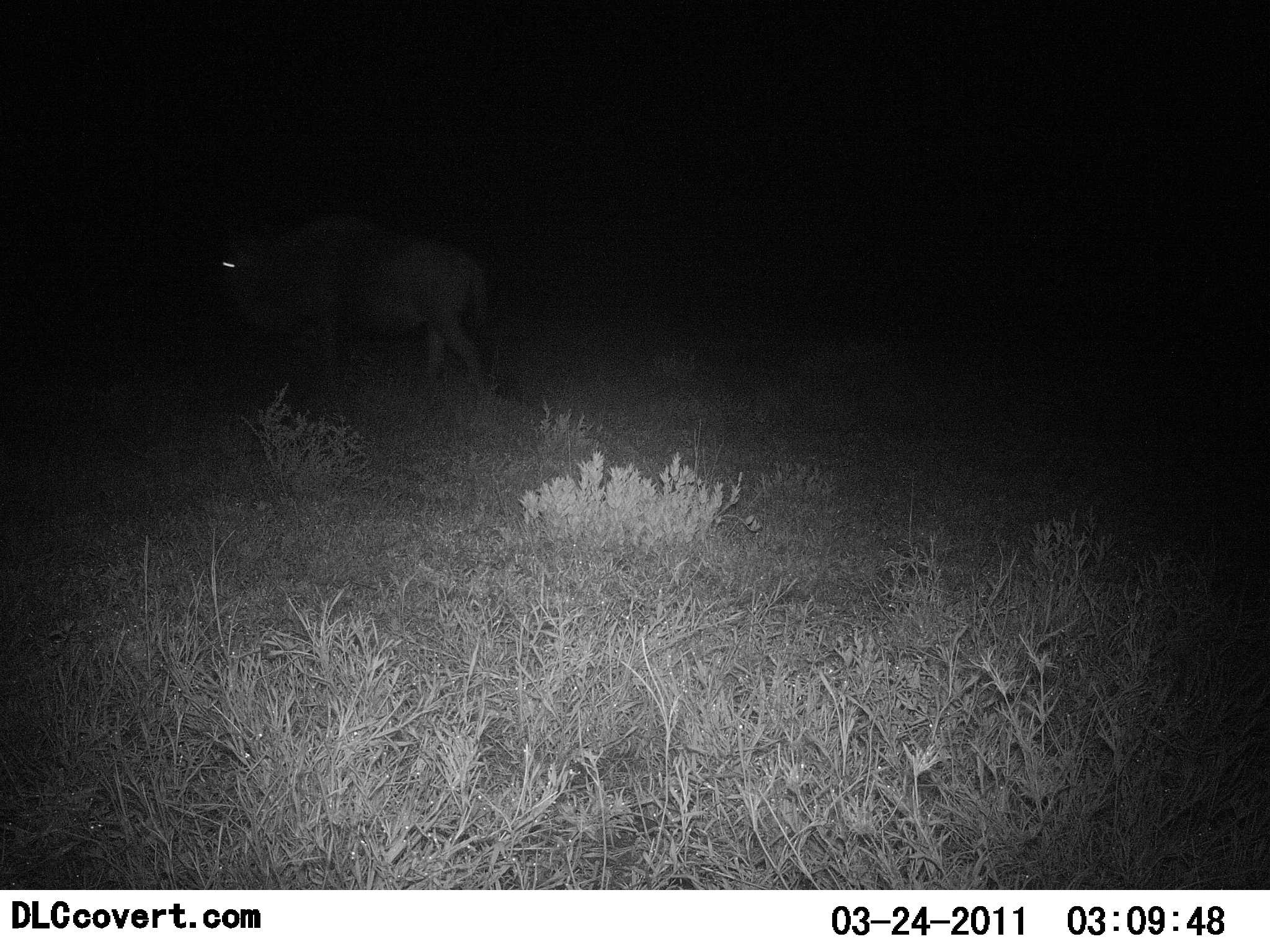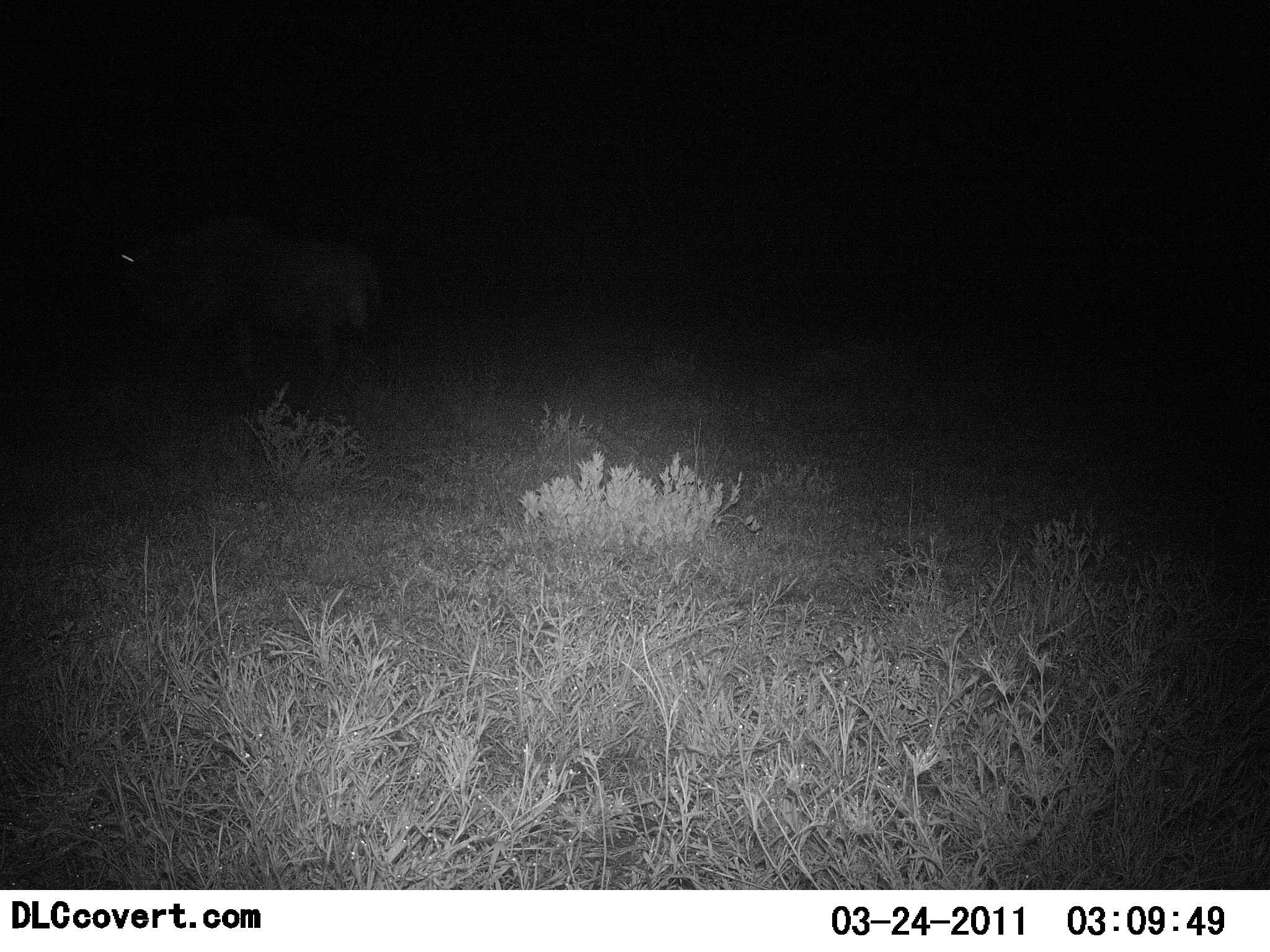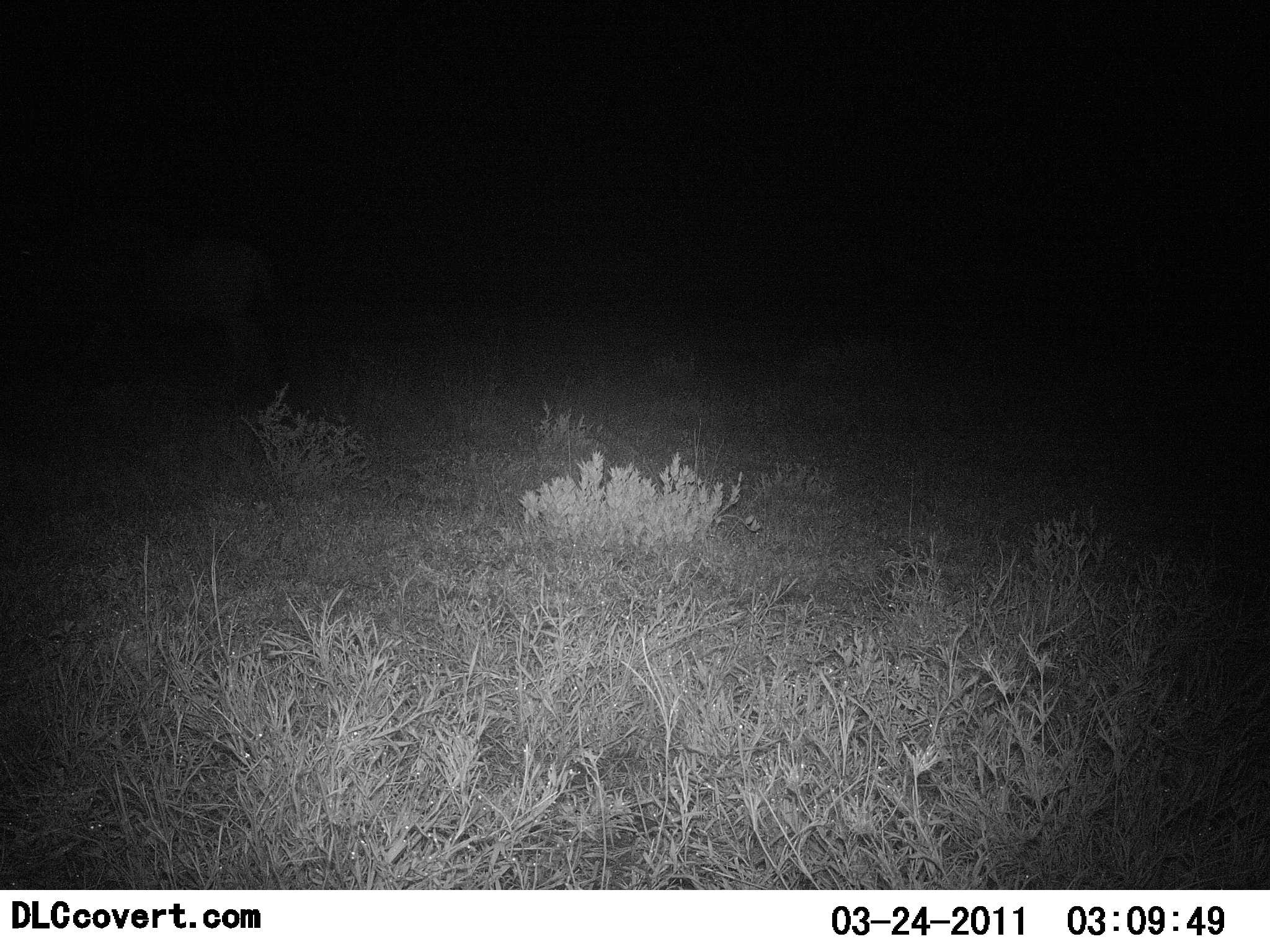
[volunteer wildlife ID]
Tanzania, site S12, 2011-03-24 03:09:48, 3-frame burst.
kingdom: Animalia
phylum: Chordata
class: Mammalia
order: Artiodactyla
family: Bovidae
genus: Connochaetes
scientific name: Connochaetes taurinus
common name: blue wildebeest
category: wildebeest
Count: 1.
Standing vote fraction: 18%.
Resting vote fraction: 0%.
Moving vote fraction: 91%.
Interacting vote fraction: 0%.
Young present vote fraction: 0%.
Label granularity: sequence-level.